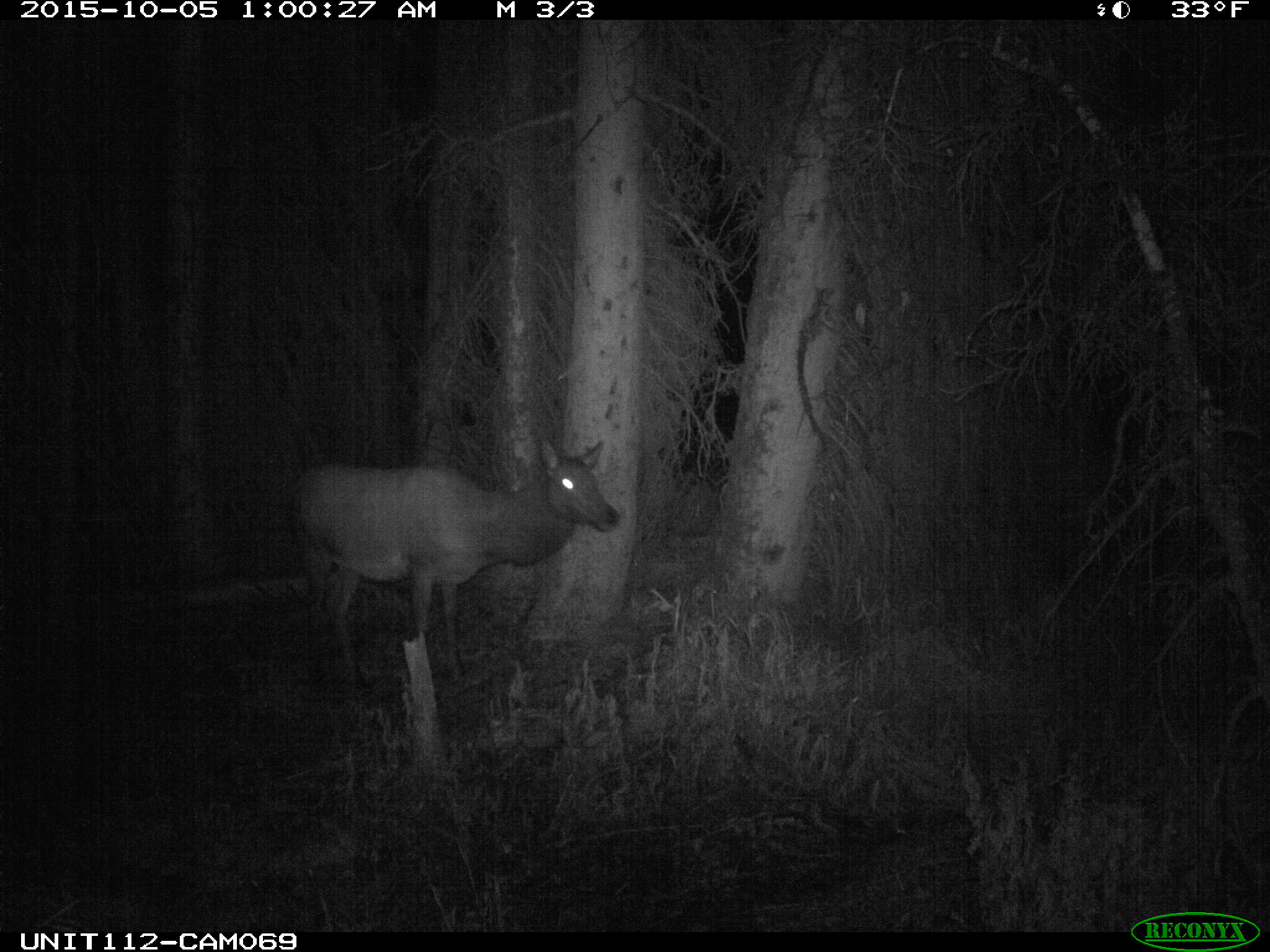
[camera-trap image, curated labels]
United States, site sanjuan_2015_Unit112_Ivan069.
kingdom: Animalia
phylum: Chordata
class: Mammalia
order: Artiodactyla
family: Cervidae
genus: Cervus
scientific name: Cervus elaphus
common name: red deer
Cervus elaphus (red deer).